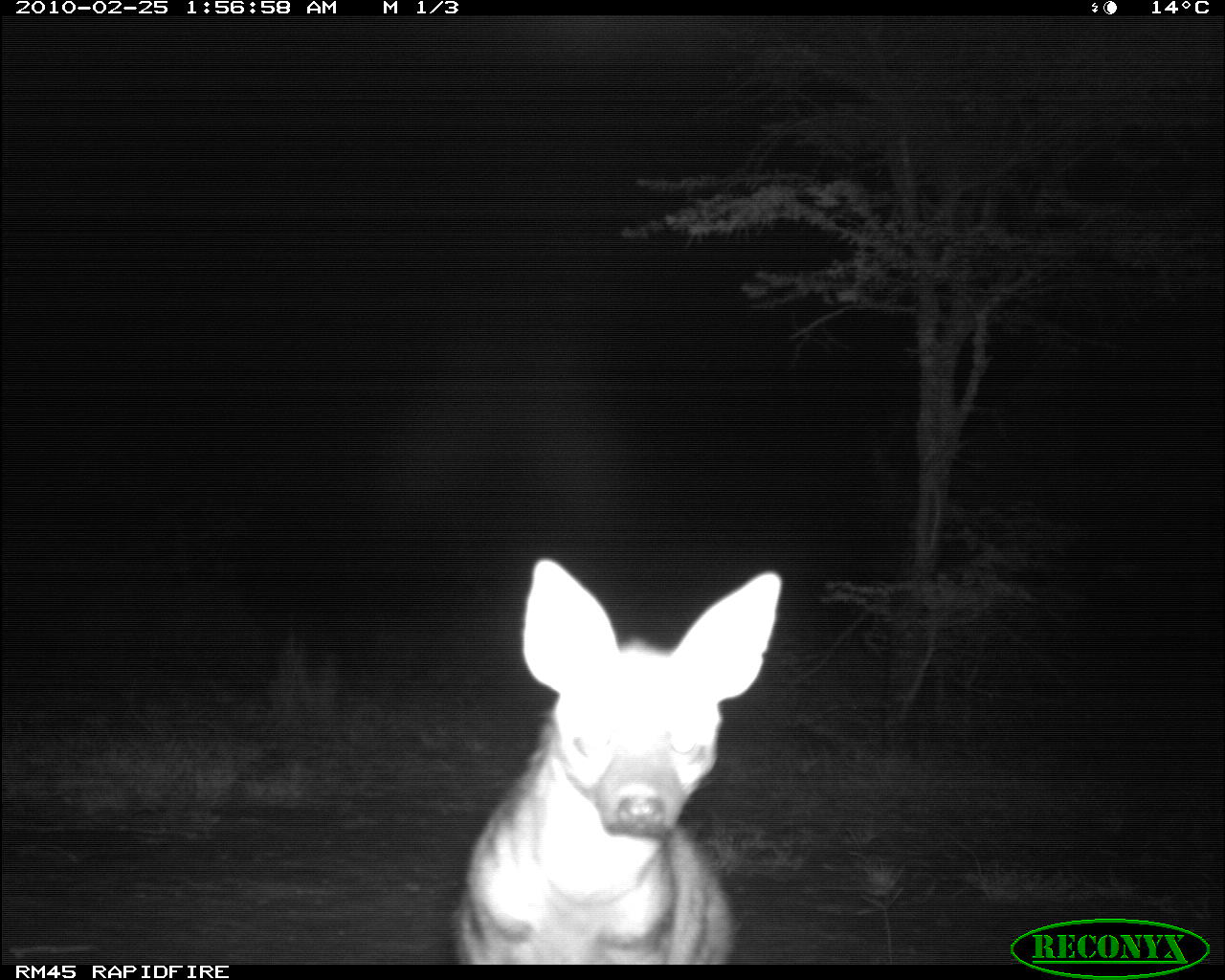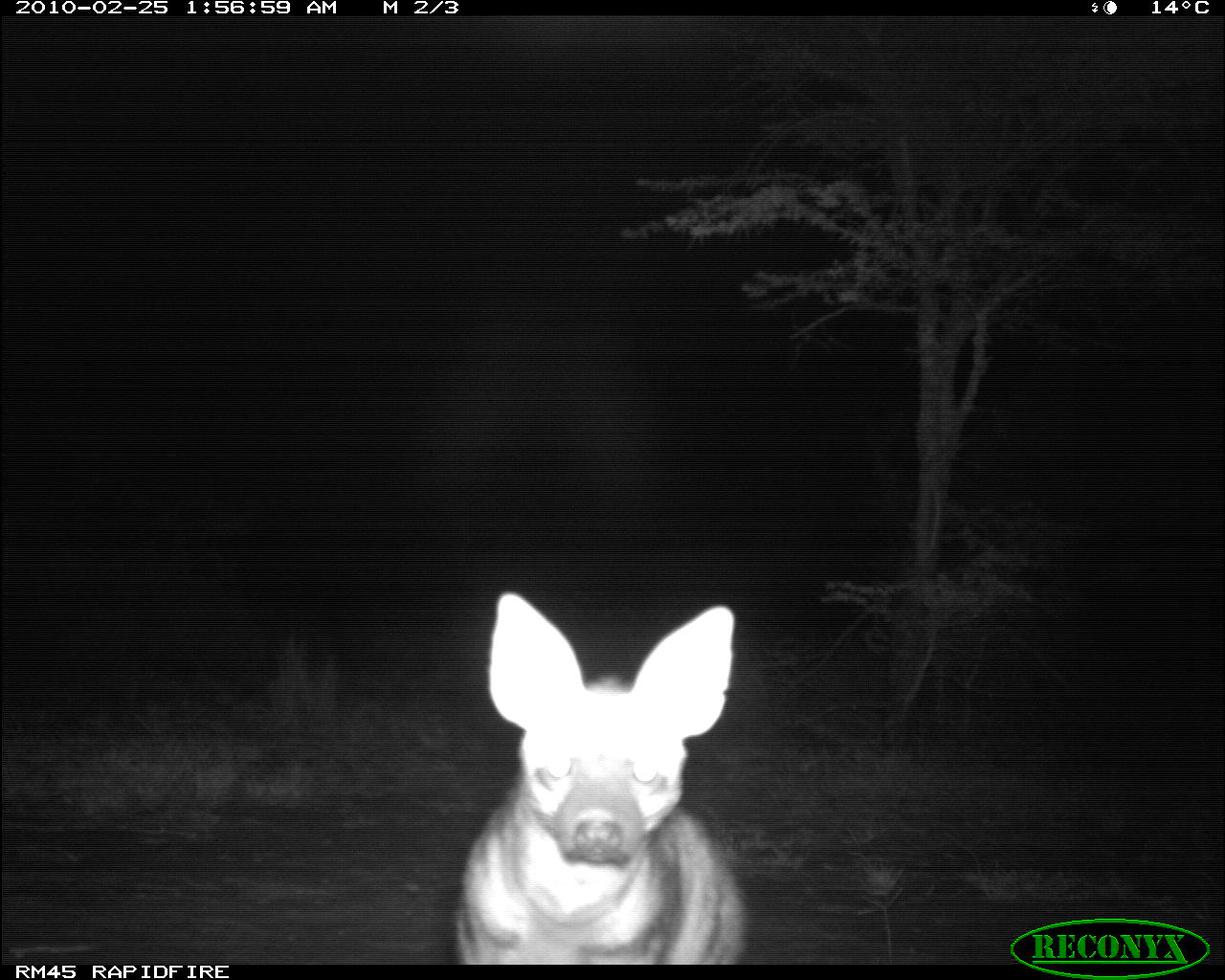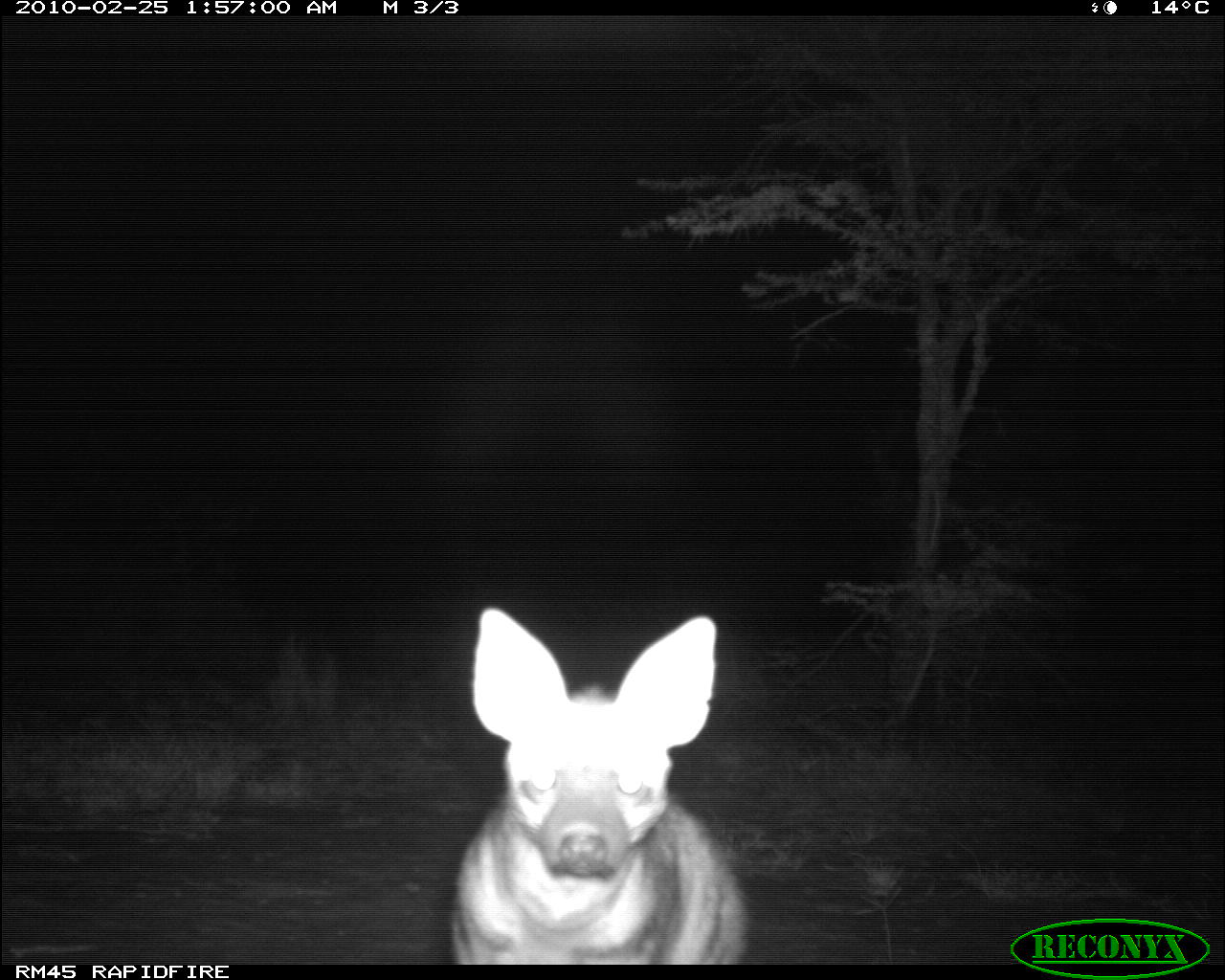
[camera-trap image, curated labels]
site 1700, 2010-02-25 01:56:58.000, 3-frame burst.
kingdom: Animalia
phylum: Chordata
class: Mammalia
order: Carnivora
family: Hyaenidae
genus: Proteles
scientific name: Proteles cristatus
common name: aardwolf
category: proteles cristata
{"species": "proteles cristata (aardwolf) (Proteles cristatus)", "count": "1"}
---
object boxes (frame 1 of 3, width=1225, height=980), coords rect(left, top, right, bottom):
proteles cristata: rect(450, 556, 783, 964)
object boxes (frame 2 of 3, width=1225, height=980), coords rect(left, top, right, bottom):
proteles cristata: rect(458, 593, 751, 963)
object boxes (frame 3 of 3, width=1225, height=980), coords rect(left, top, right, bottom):
proteles cristata: rect(446, 603, 752, 966)